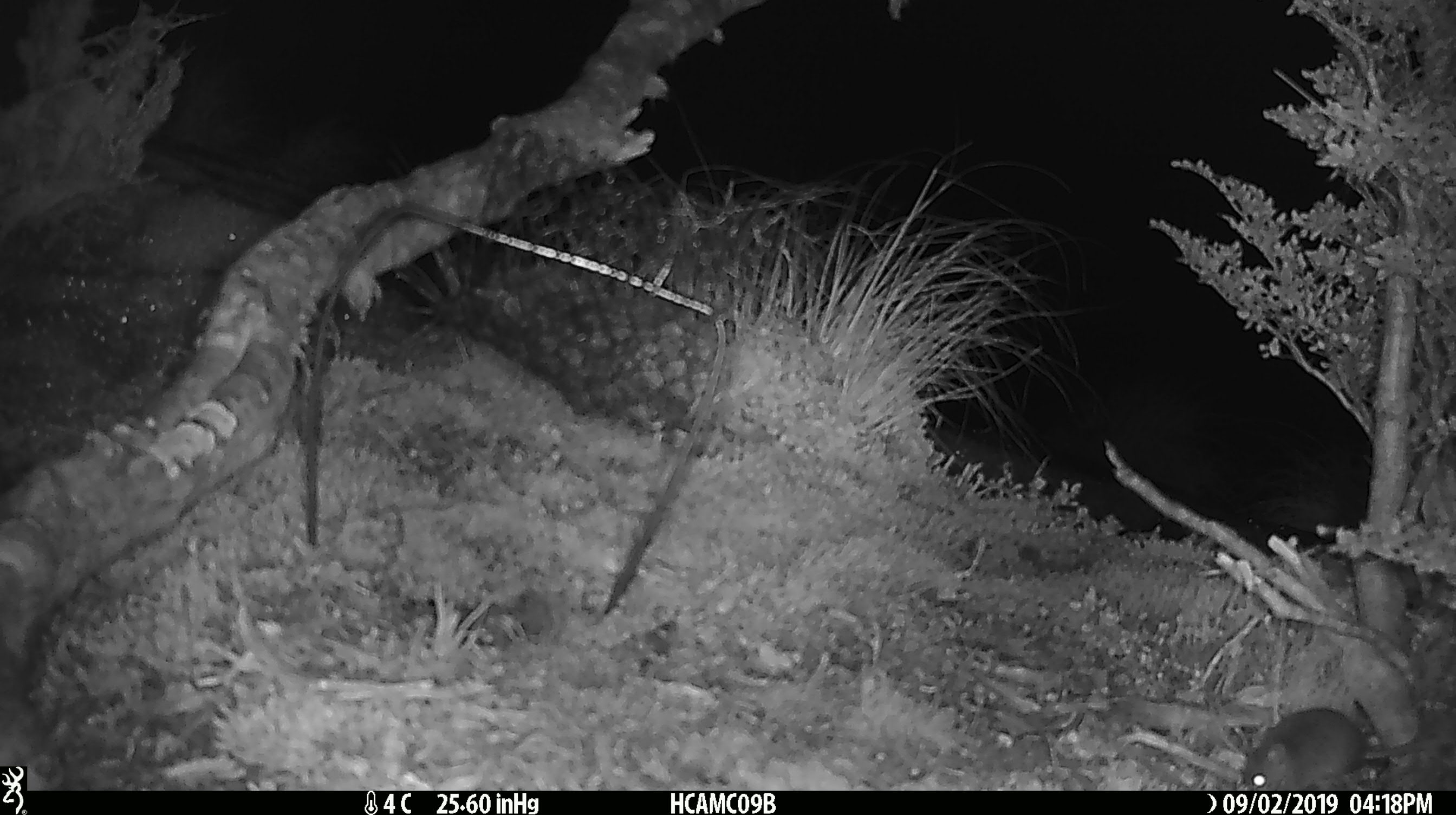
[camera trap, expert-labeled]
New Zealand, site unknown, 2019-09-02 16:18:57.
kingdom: Animalia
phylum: Chordata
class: Mammalia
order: Rodentia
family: Muridae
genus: Mus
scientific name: Mus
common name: mouse